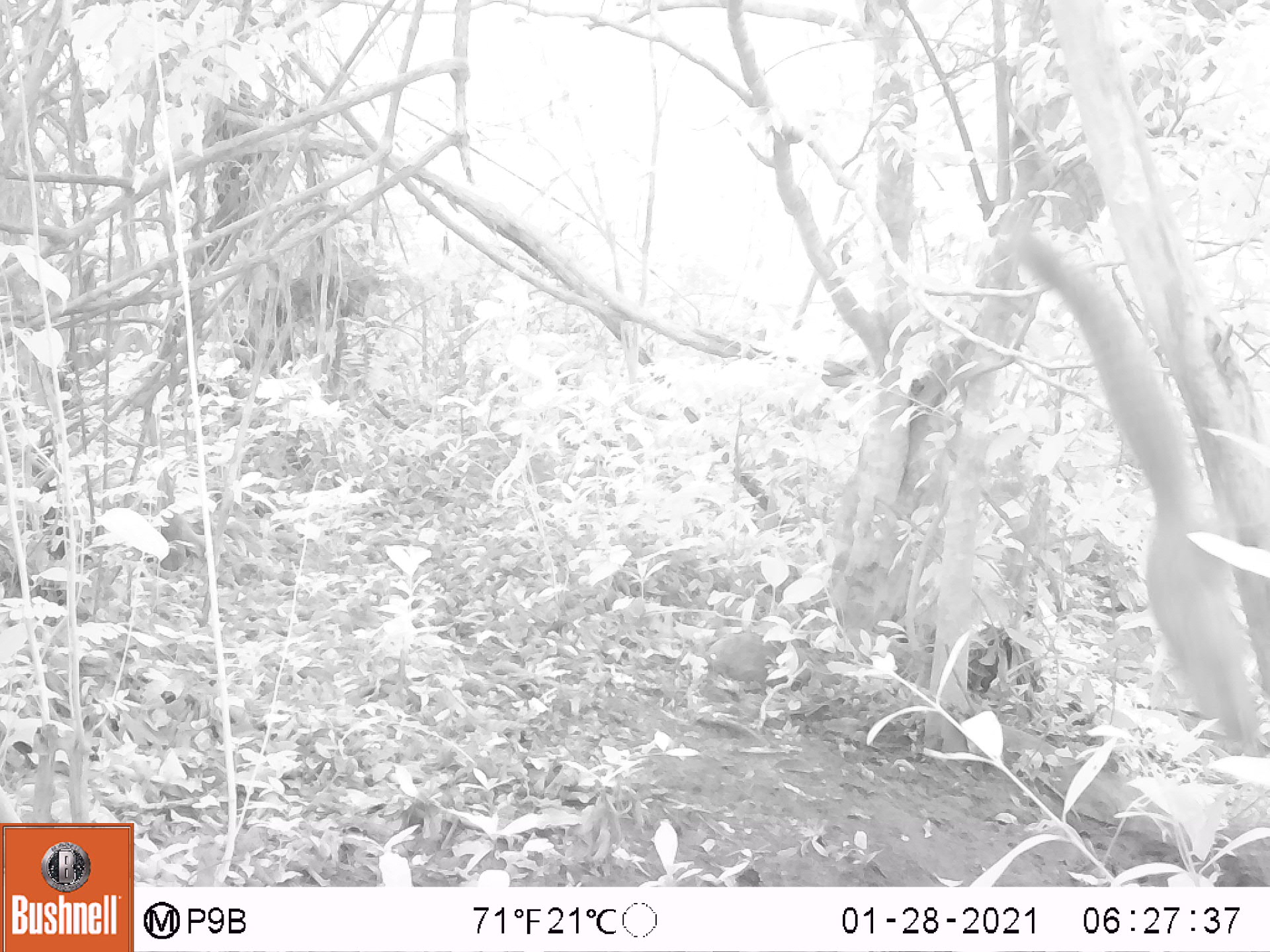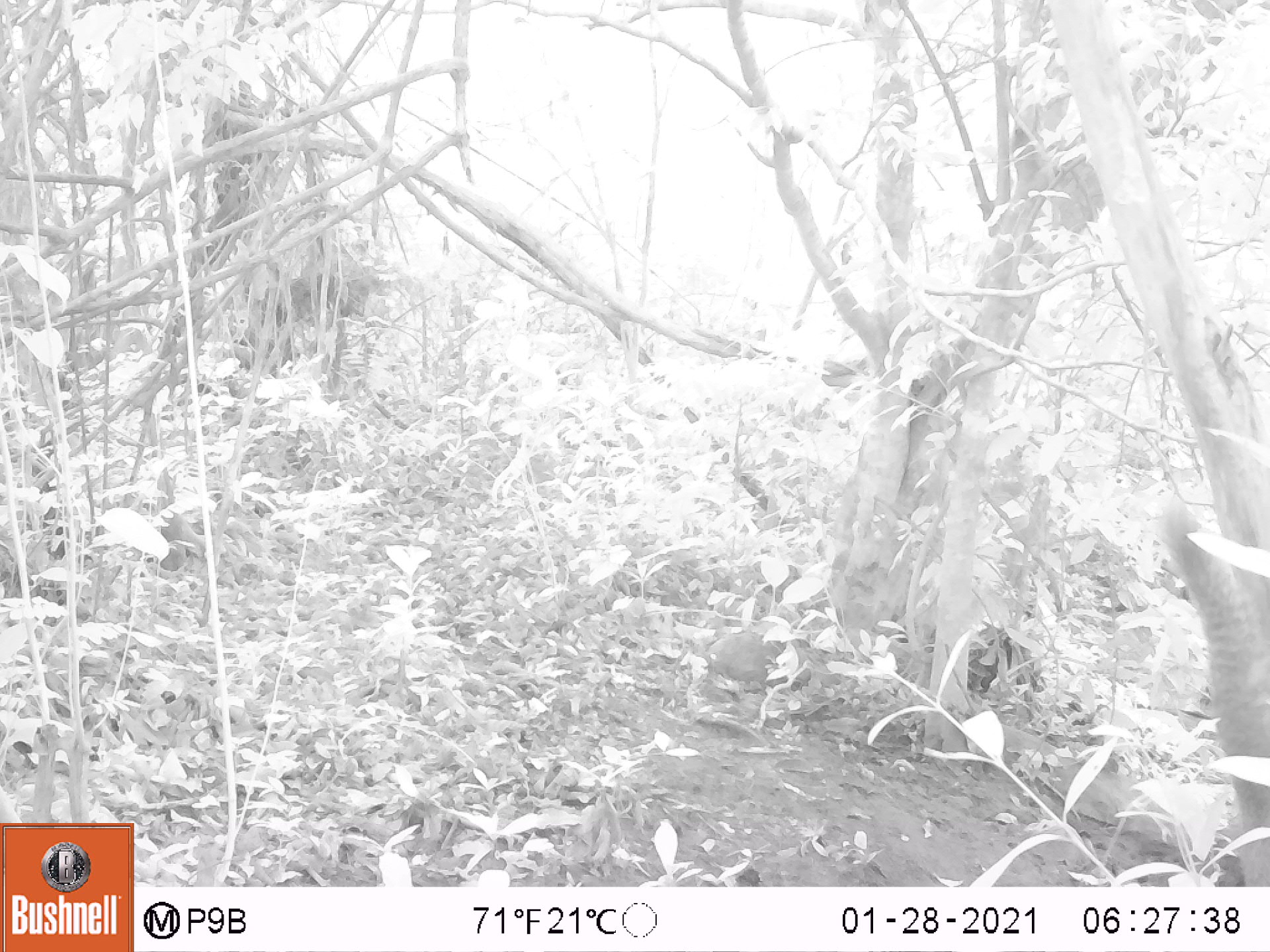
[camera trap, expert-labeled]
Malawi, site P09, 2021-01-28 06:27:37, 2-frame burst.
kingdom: Animalia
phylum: Chordata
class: Mammalia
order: Rodentia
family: Sciuridae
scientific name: Sciuridae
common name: squirrel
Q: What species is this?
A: Squirrel (Sciuridae).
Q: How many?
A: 1.